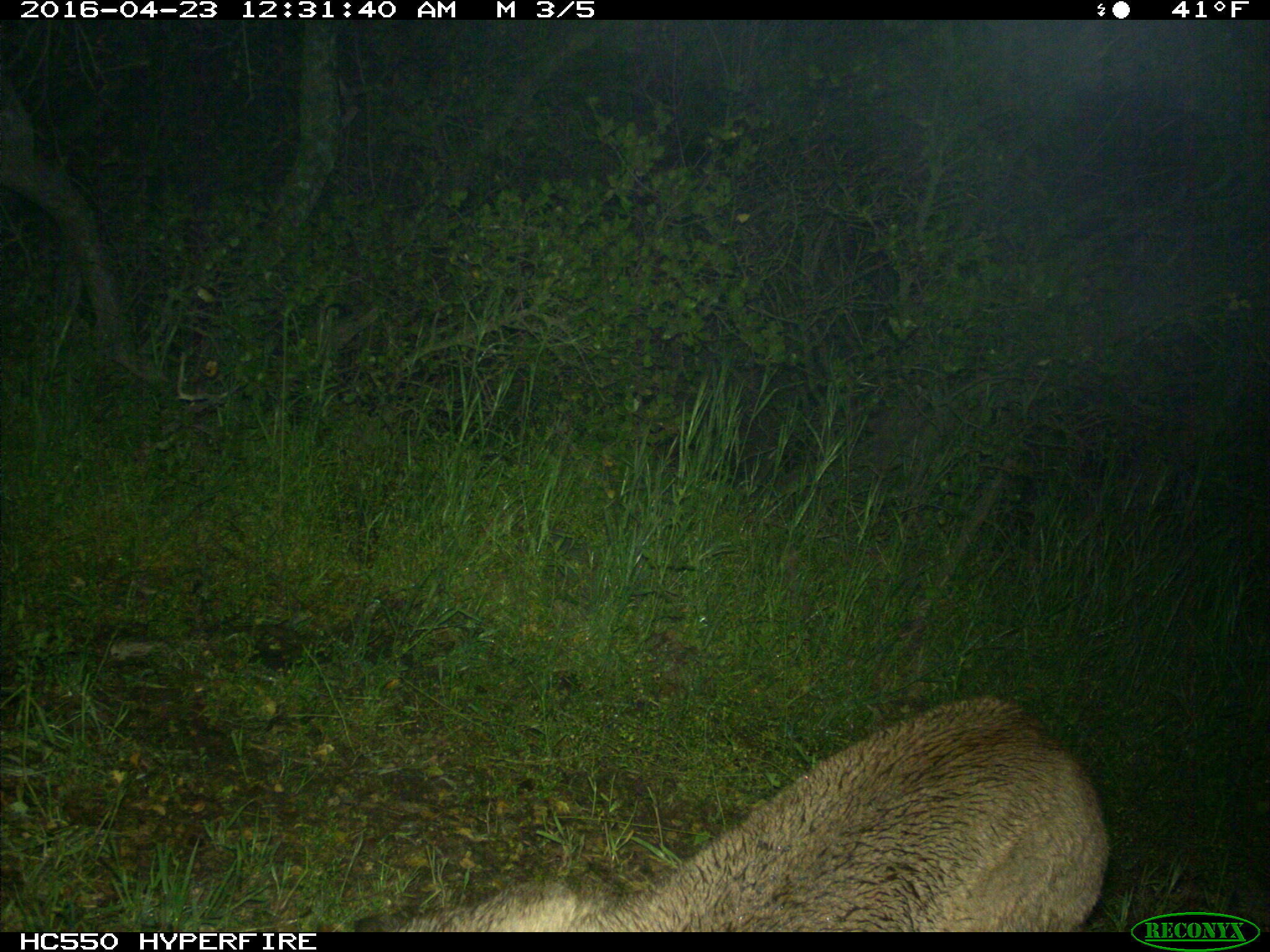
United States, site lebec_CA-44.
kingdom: Animalia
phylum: Chordata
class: Mammalia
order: Carnivora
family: Felidae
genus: Puma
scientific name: Puma concolor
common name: mountain lion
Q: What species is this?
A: Puma concolor (mountain lion).